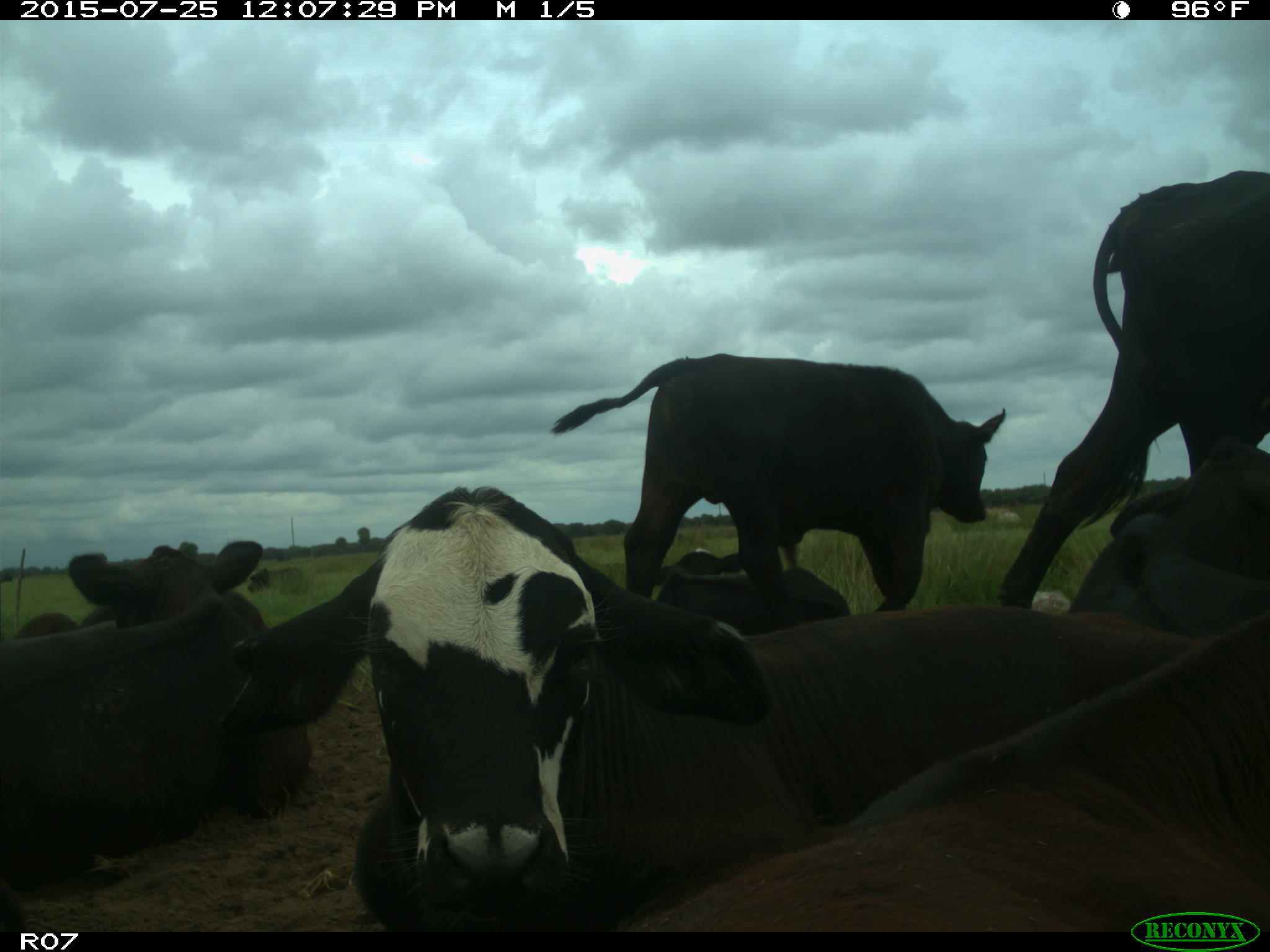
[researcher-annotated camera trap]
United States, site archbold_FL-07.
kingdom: Animalia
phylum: Chordata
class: Mammalia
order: Artiodactyla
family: Bovidae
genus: Bos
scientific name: Bos taurus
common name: domestic cow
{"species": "Bos taurus (domestic cow)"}